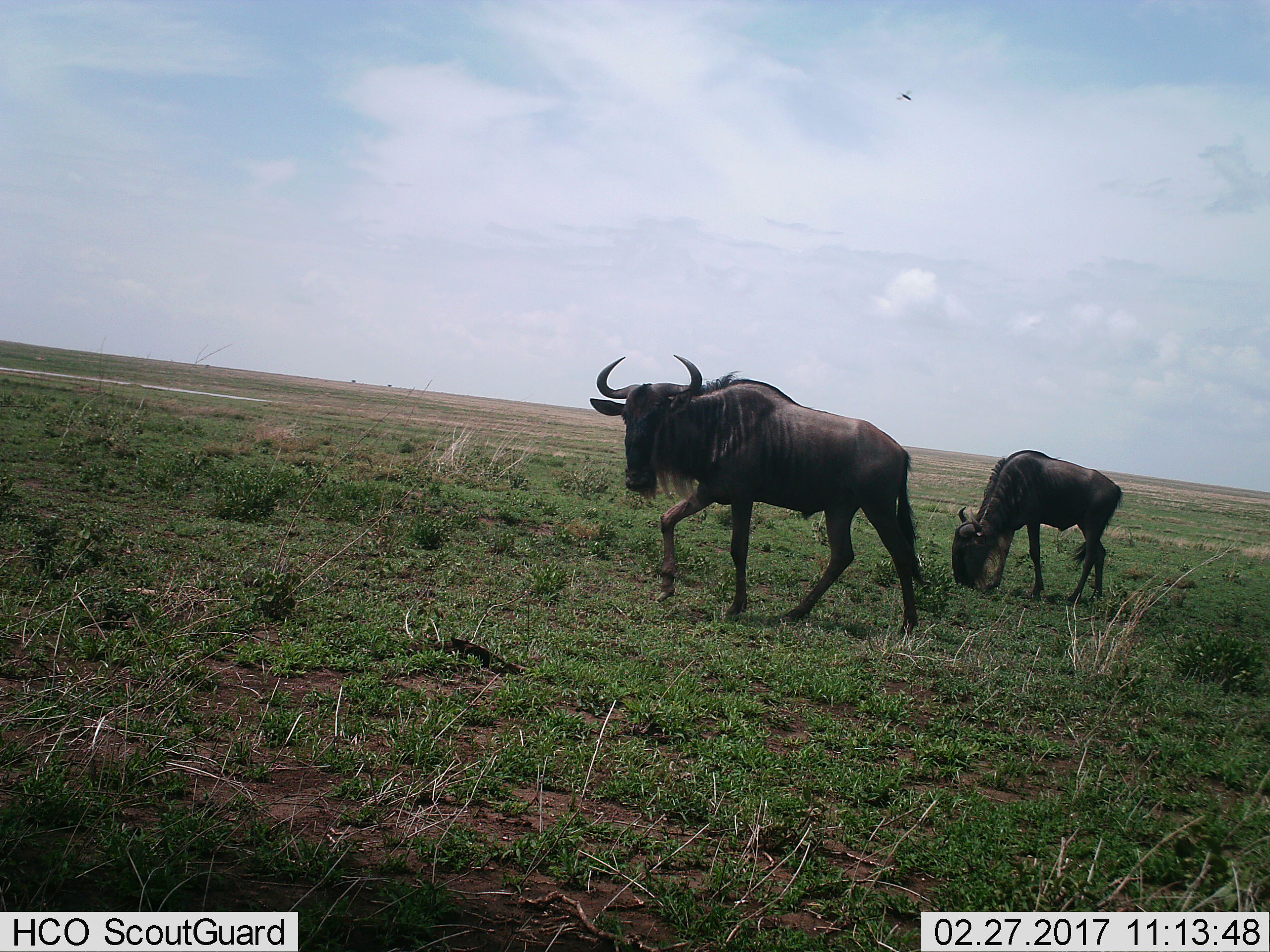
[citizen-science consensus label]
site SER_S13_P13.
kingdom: Animalia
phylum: Chordata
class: Mammalia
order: Artiodactyla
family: Bovidae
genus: Connochaetes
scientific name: Connochaetes taurinus taurinus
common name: blue wildebeest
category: wildebeestblue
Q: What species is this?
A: Wildebeestblue (blue wildebeest) (Connochaetes taurinus taurinus).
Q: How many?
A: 2.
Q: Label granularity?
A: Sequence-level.